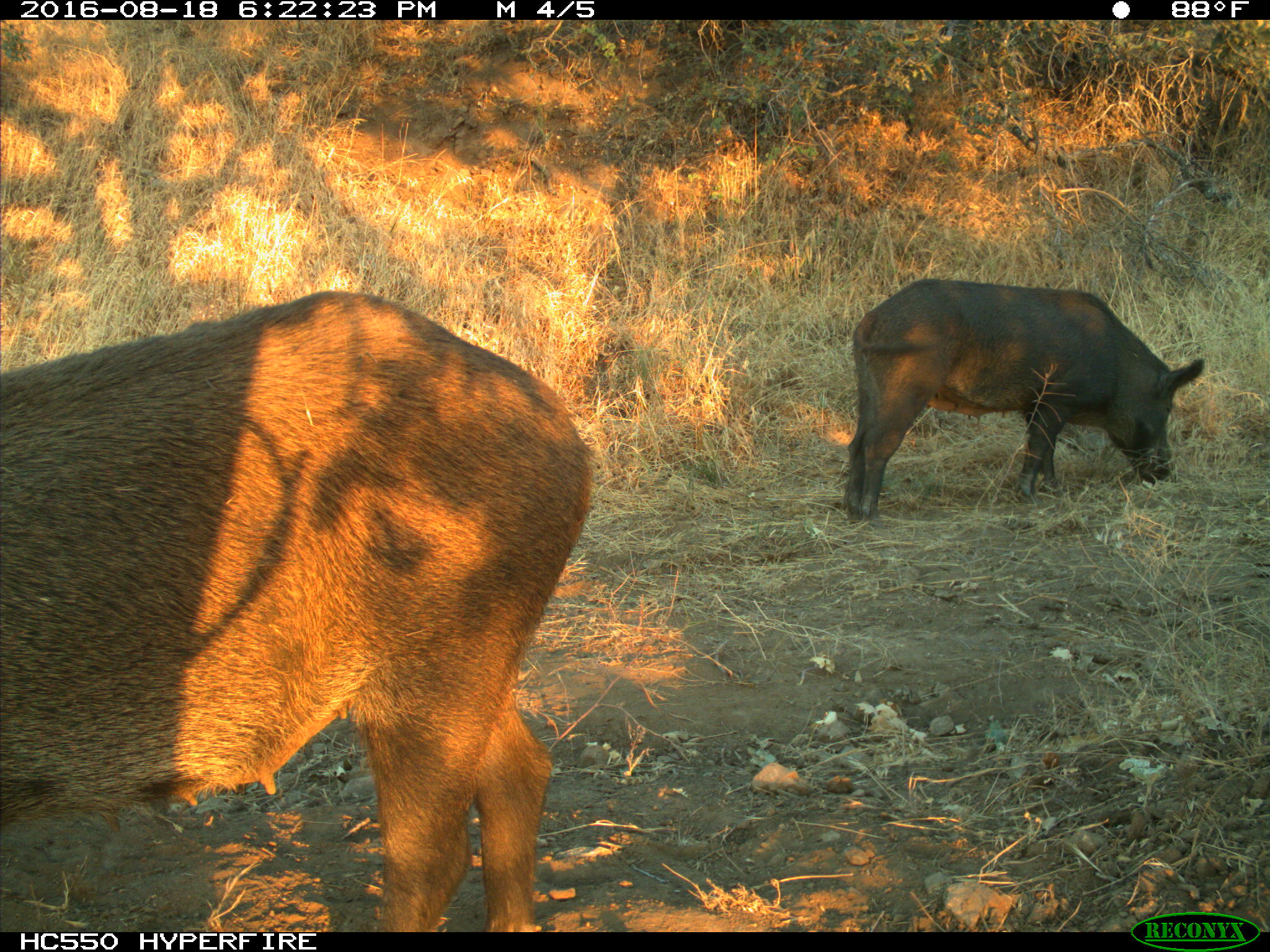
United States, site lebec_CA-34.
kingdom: Animalia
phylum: Chordata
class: Mammalia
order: Artiodactyla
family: Suidae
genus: Sus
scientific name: Sus scrofa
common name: wild boar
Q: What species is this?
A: Sus scrofa (wild boar).